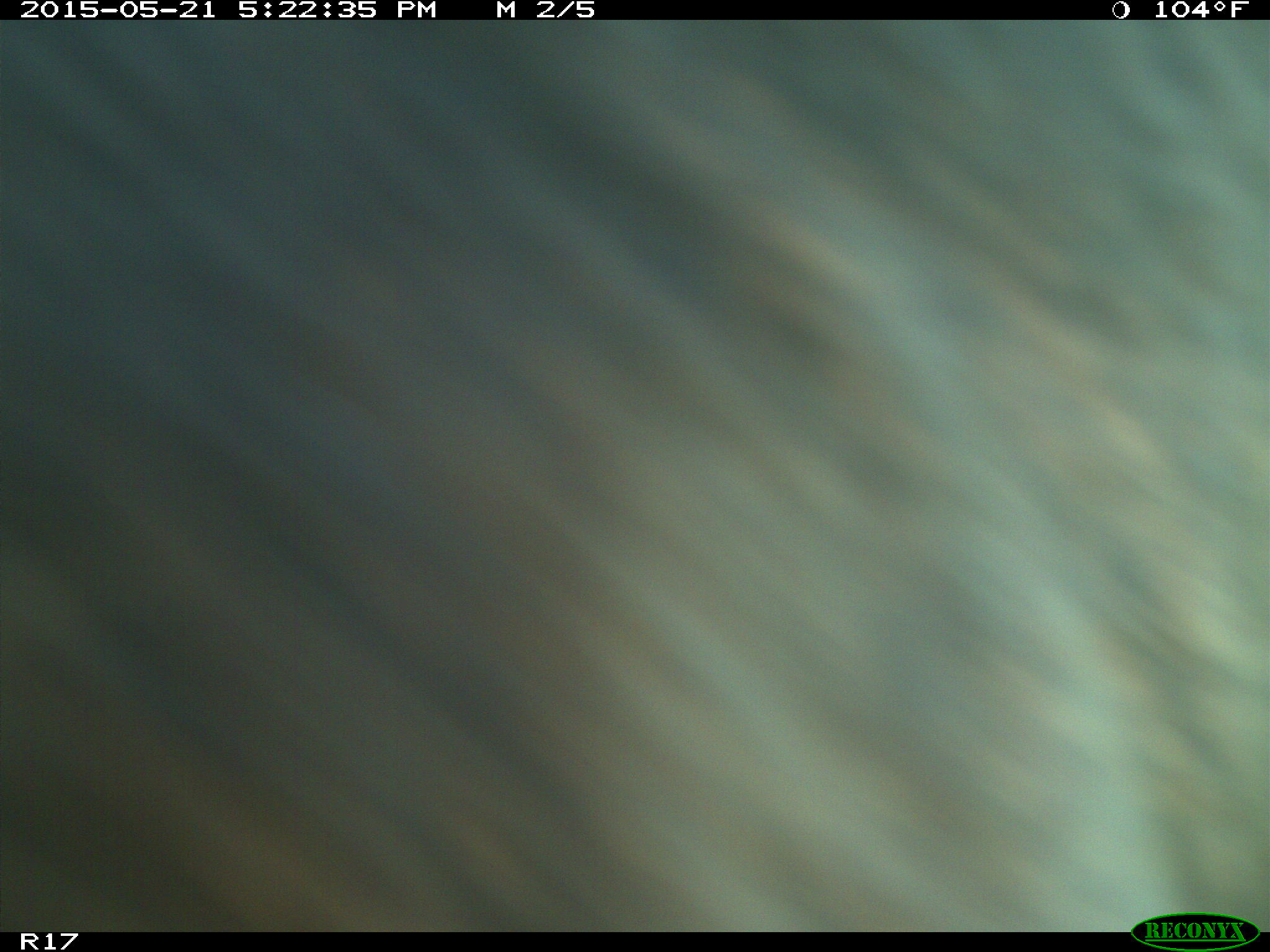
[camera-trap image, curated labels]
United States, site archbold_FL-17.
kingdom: Animalia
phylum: Chordata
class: Mammalia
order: Artiodactyla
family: Bovidae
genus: Bos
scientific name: Bos taurus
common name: domestic cow